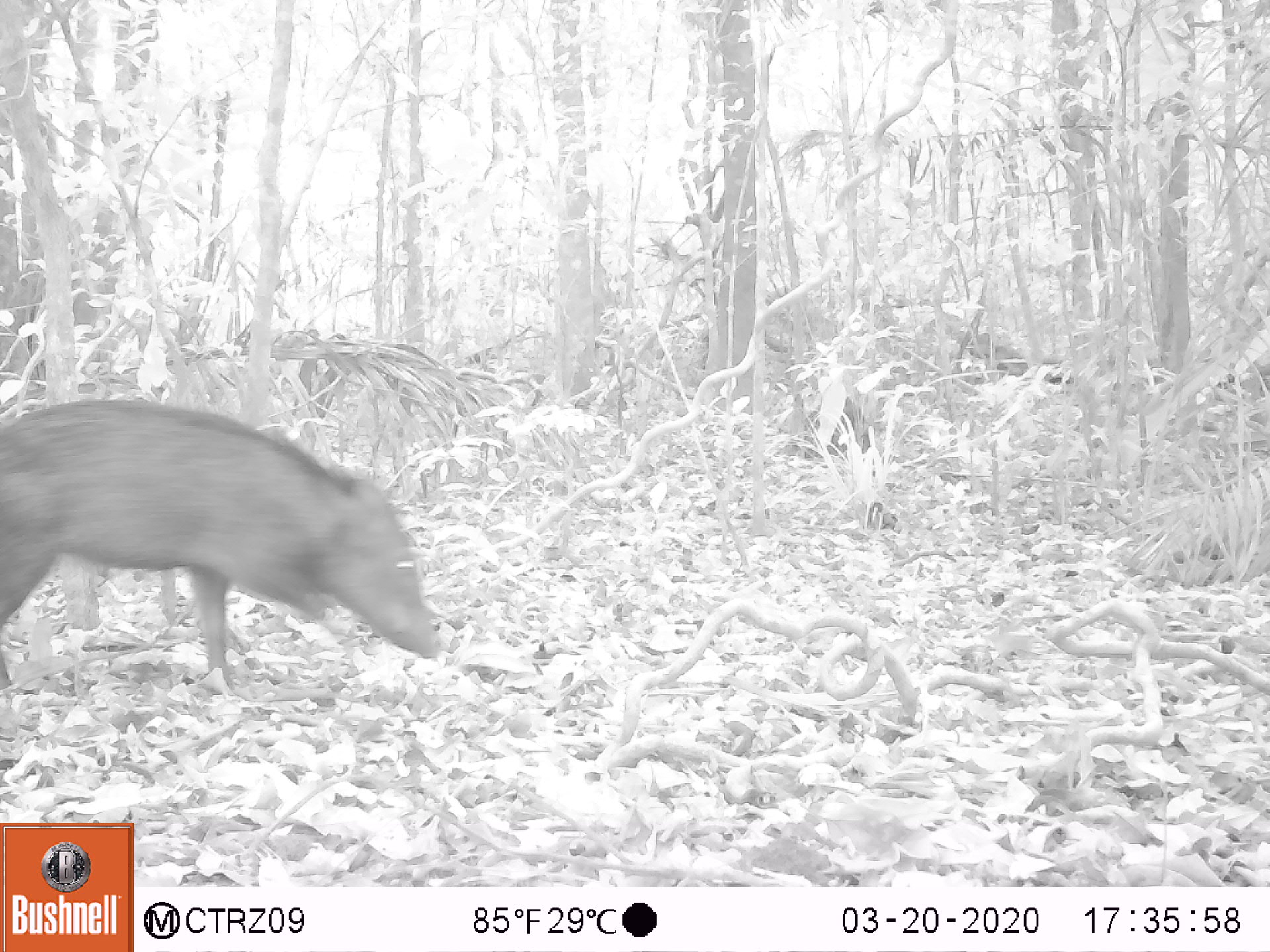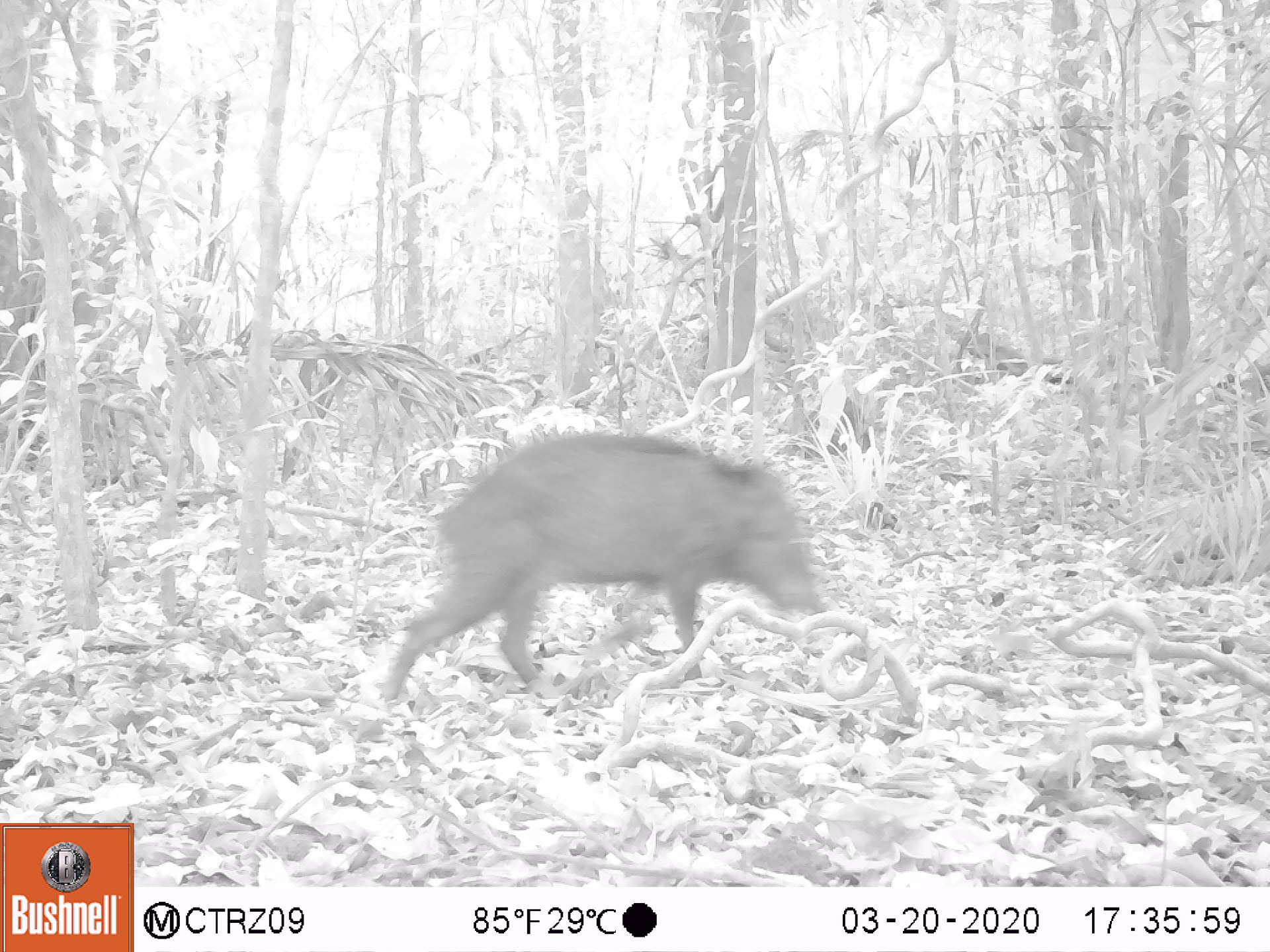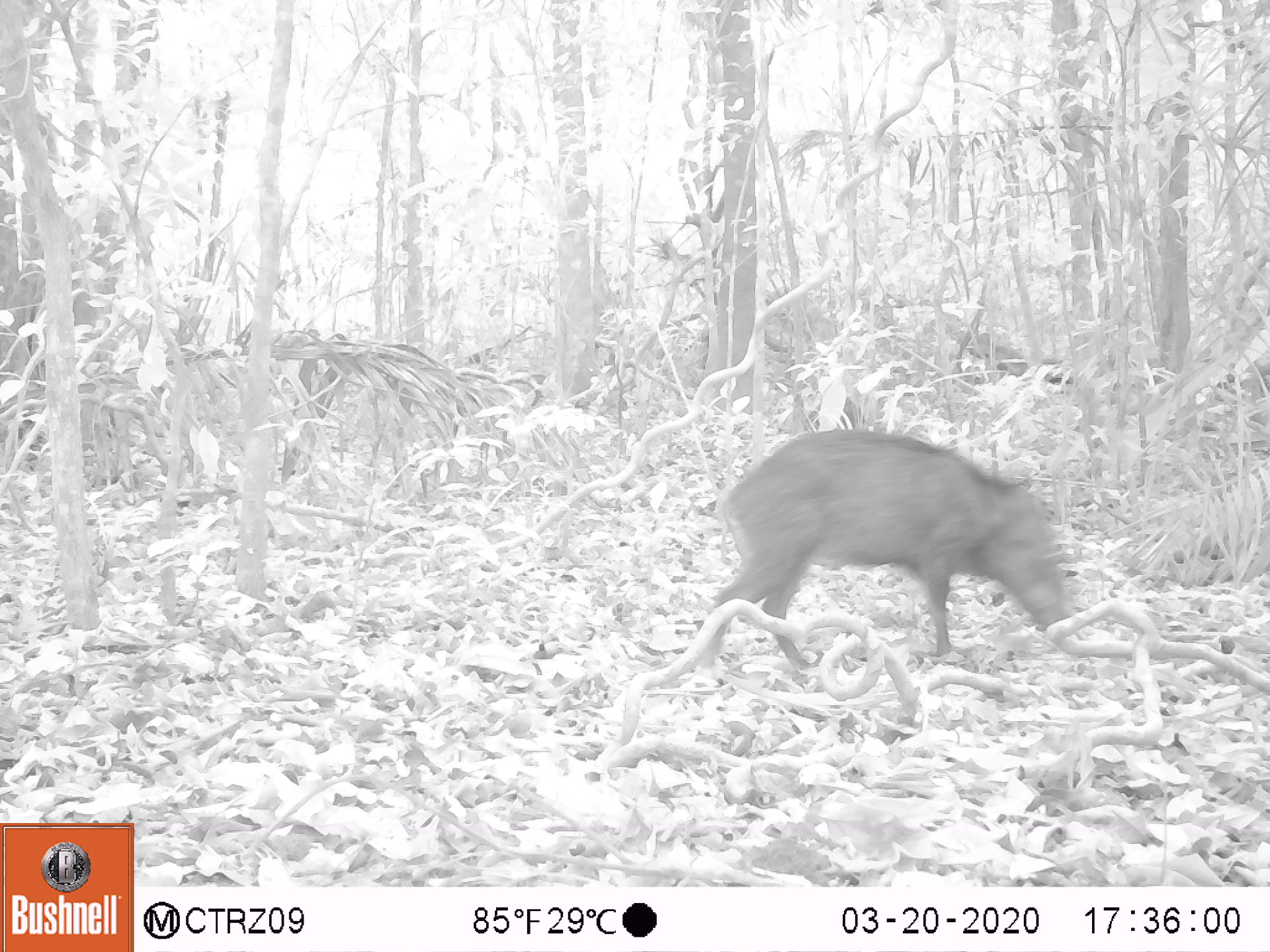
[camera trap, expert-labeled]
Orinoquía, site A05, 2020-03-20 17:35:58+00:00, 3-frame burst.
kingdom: Animalia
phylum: Chordata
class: Mammalia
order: Artiodactyla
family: Tayassuidae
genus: Pecari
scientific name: Pecari tajacu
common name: collared peccary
Collared peccary (Pecari tajacu).